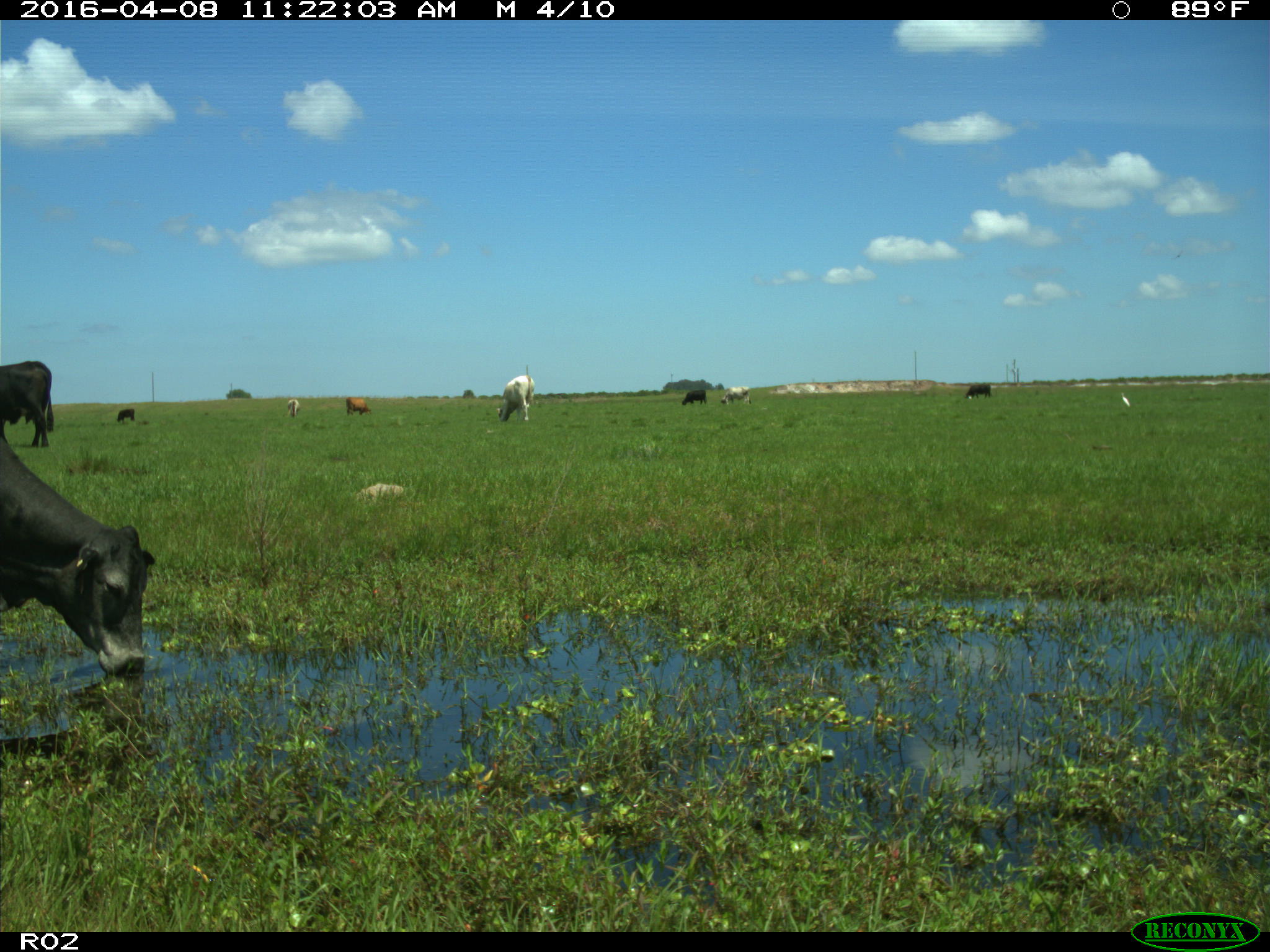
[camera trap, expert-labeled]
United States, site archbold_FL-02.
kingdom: Animalia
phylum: Chordata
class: Mammalia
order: Artiodactyla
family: Bovidae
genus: Bos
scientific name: Bos taurus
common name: domestic cow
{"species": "Bos taurus (domestic cow)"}